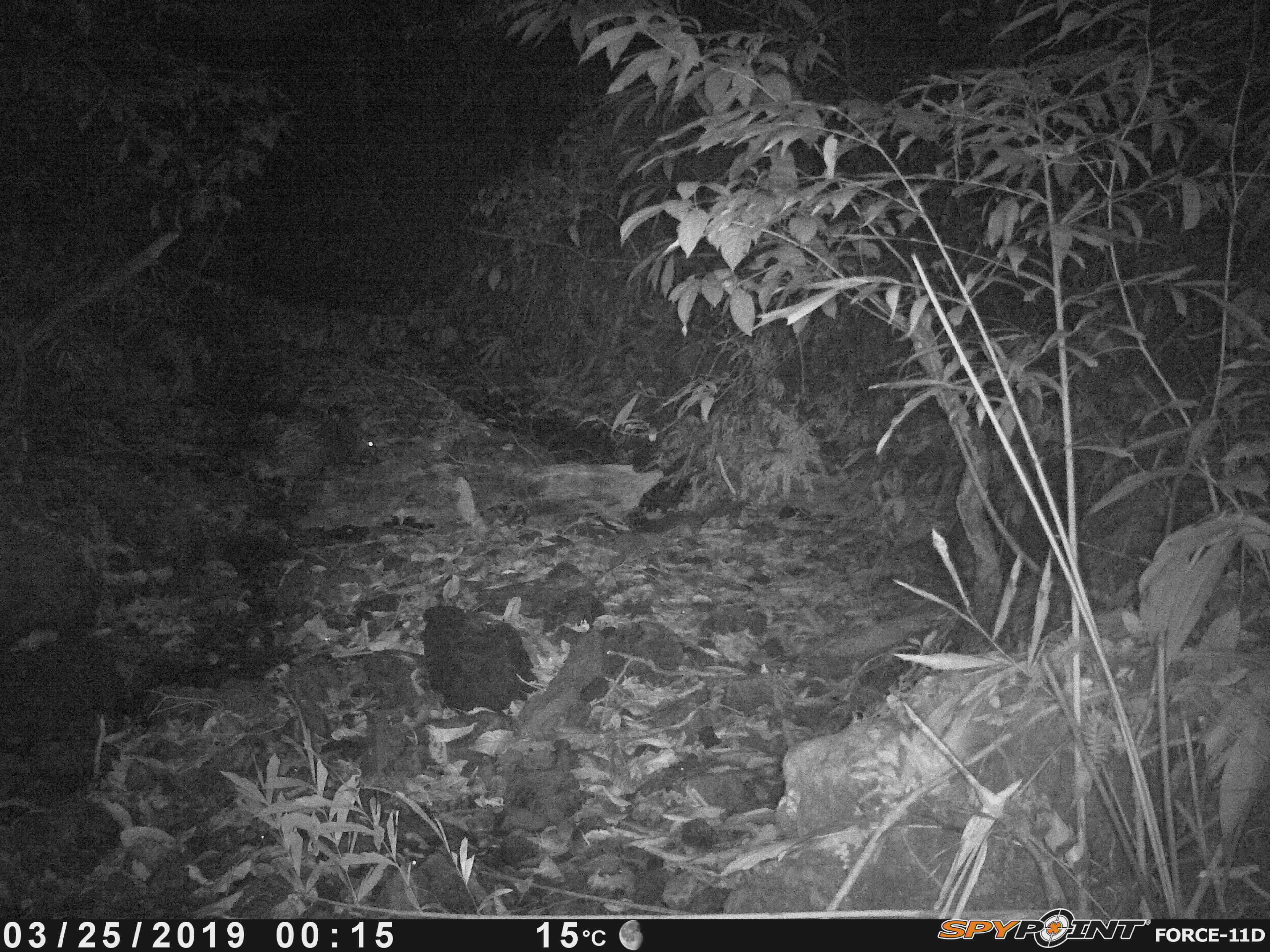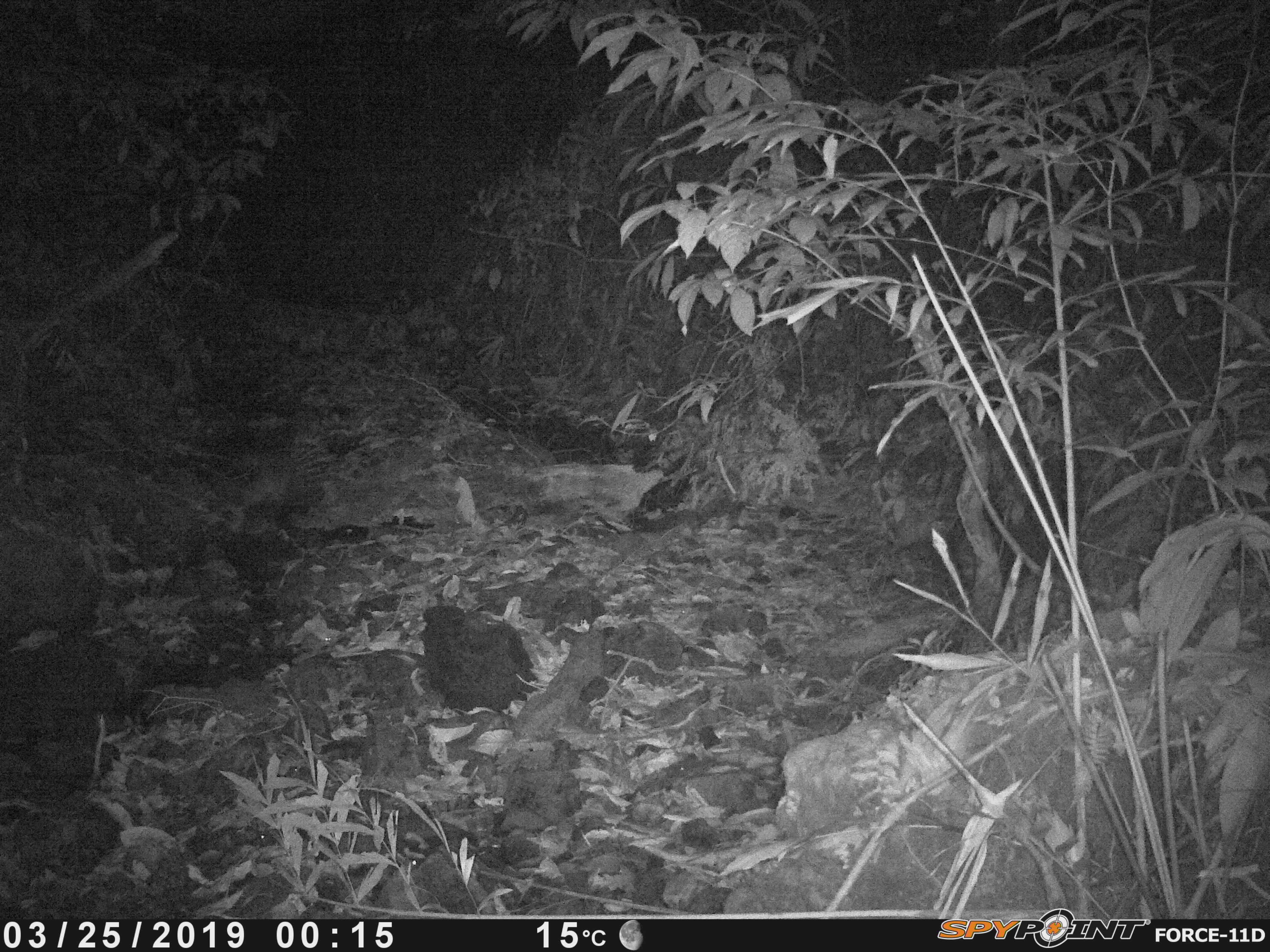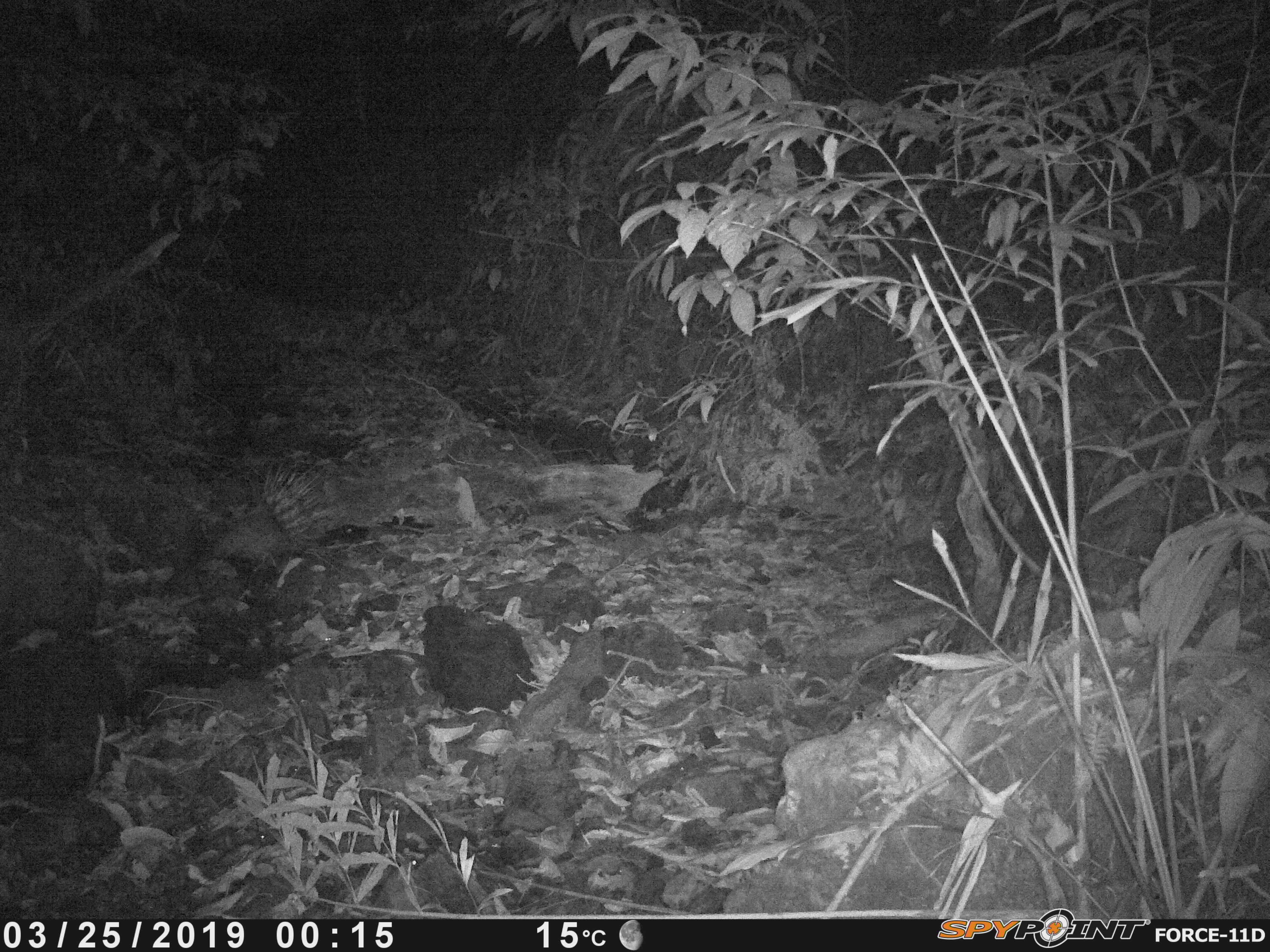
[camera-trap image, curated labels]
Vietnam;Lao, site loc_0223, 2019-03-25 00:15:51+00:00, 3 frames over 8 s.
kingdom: Animalia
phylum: Chordata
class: Mammalia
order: Rodentia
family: Hystricidae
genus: Hystrix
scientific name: Hystrix brachyura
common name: malayan porcupine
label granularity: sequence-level